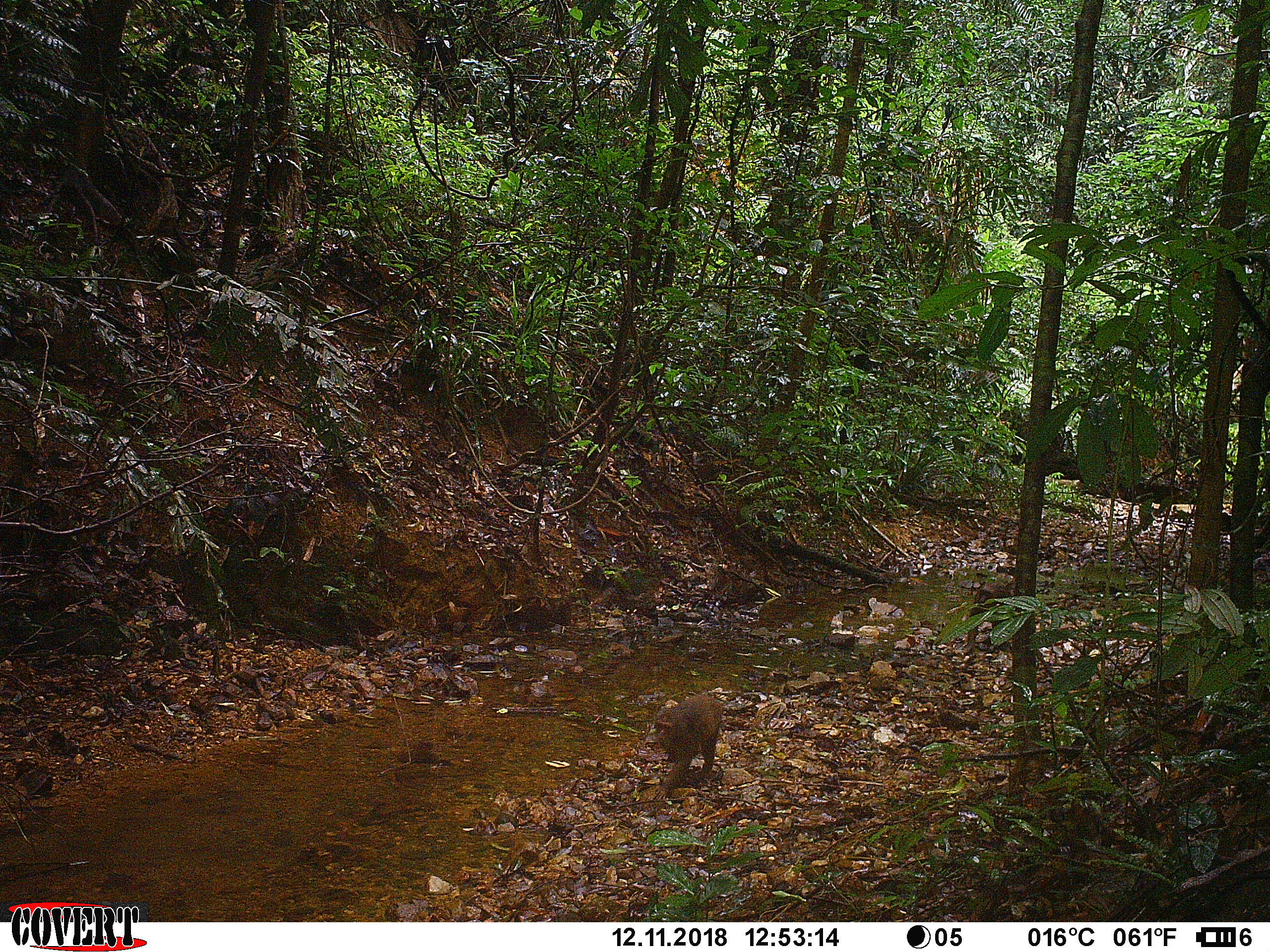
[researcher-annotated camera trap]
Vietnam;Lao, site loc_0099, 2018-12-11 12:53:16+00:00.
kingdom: Animalia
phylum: Chordata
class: Mammalia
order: Primates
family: Cercopithecidae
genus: Macaca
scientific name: Macaca arctoides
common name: stump-tailed macaque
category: stump tailed macaque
Stump tailed macaque (stump-tailed macaque) (Macaca arctoides). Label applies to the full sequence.